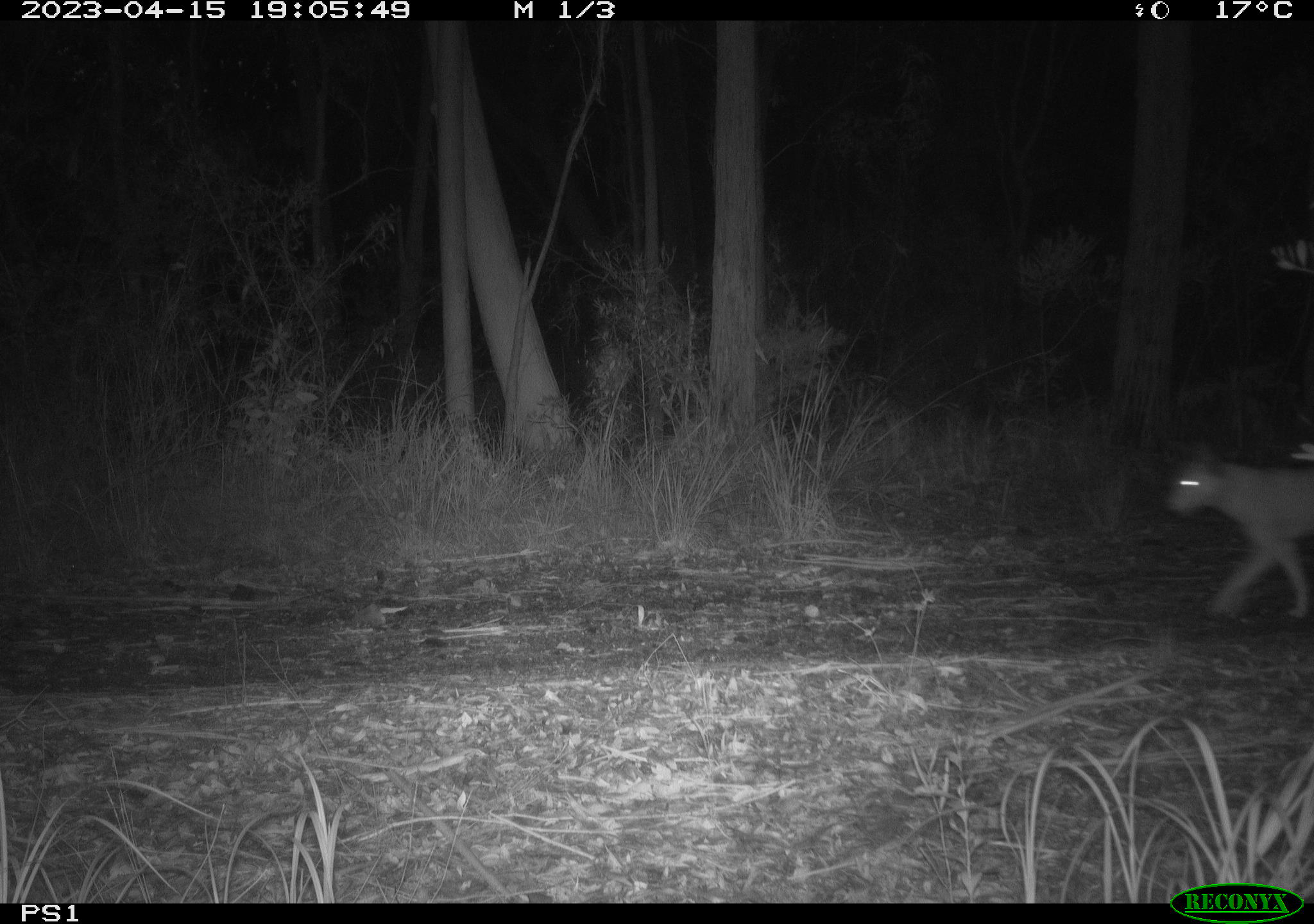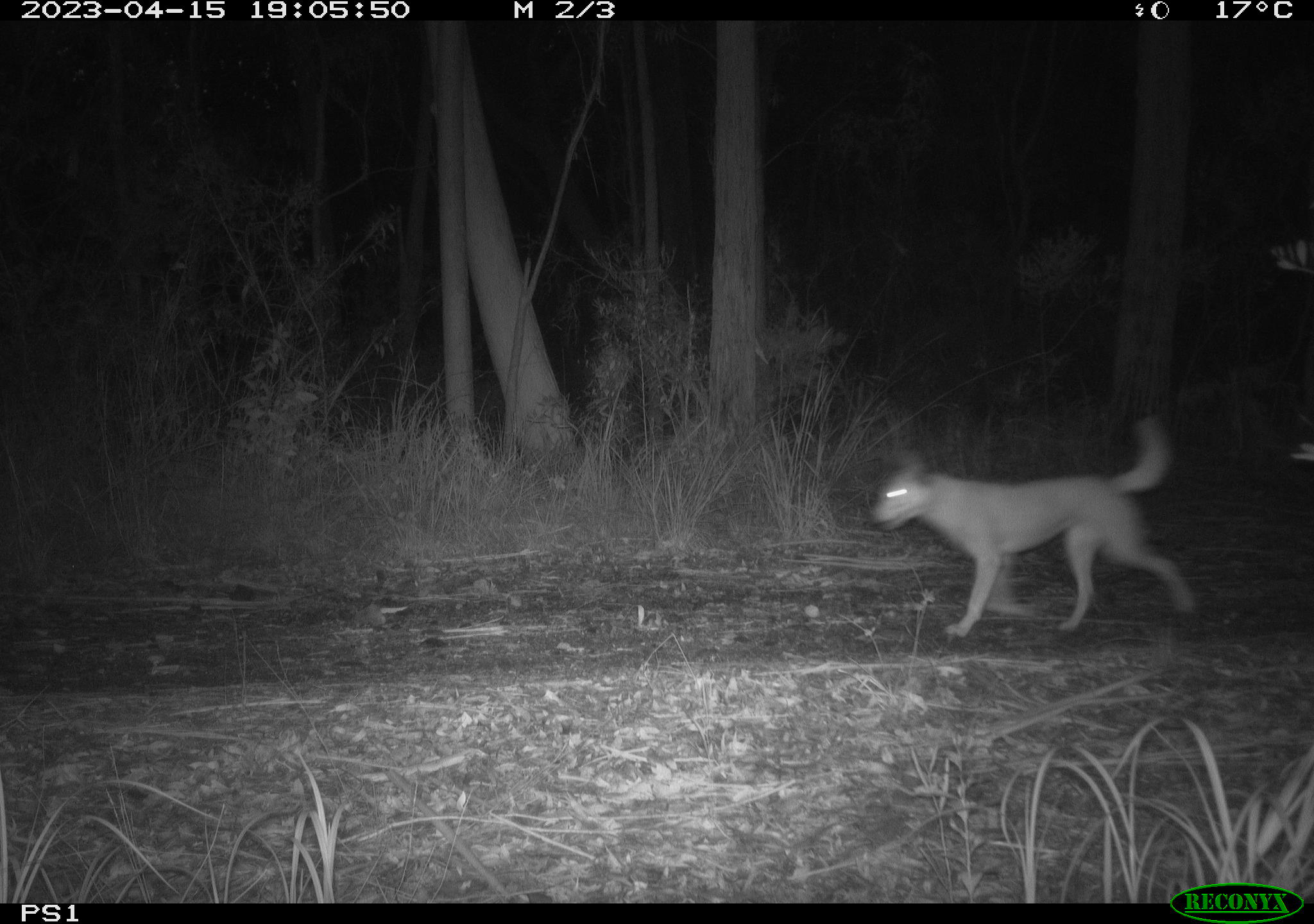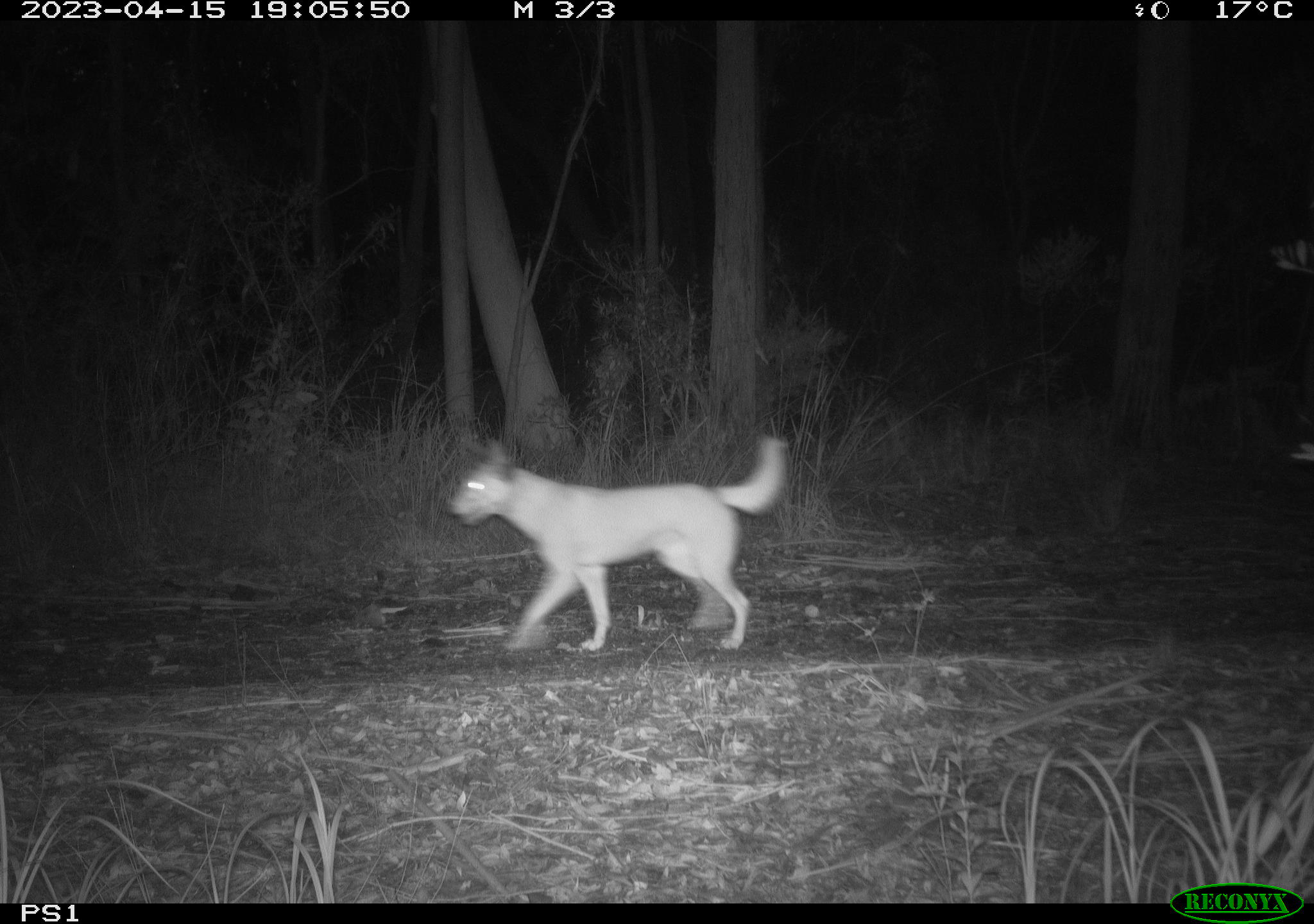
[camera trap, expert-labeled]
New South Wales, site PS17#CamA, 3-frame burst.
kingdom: Animalia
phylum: Chordata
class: Mammalia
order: Carnivora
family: Canidae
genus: Canis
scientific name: Canis familiaris dingo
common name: dingo